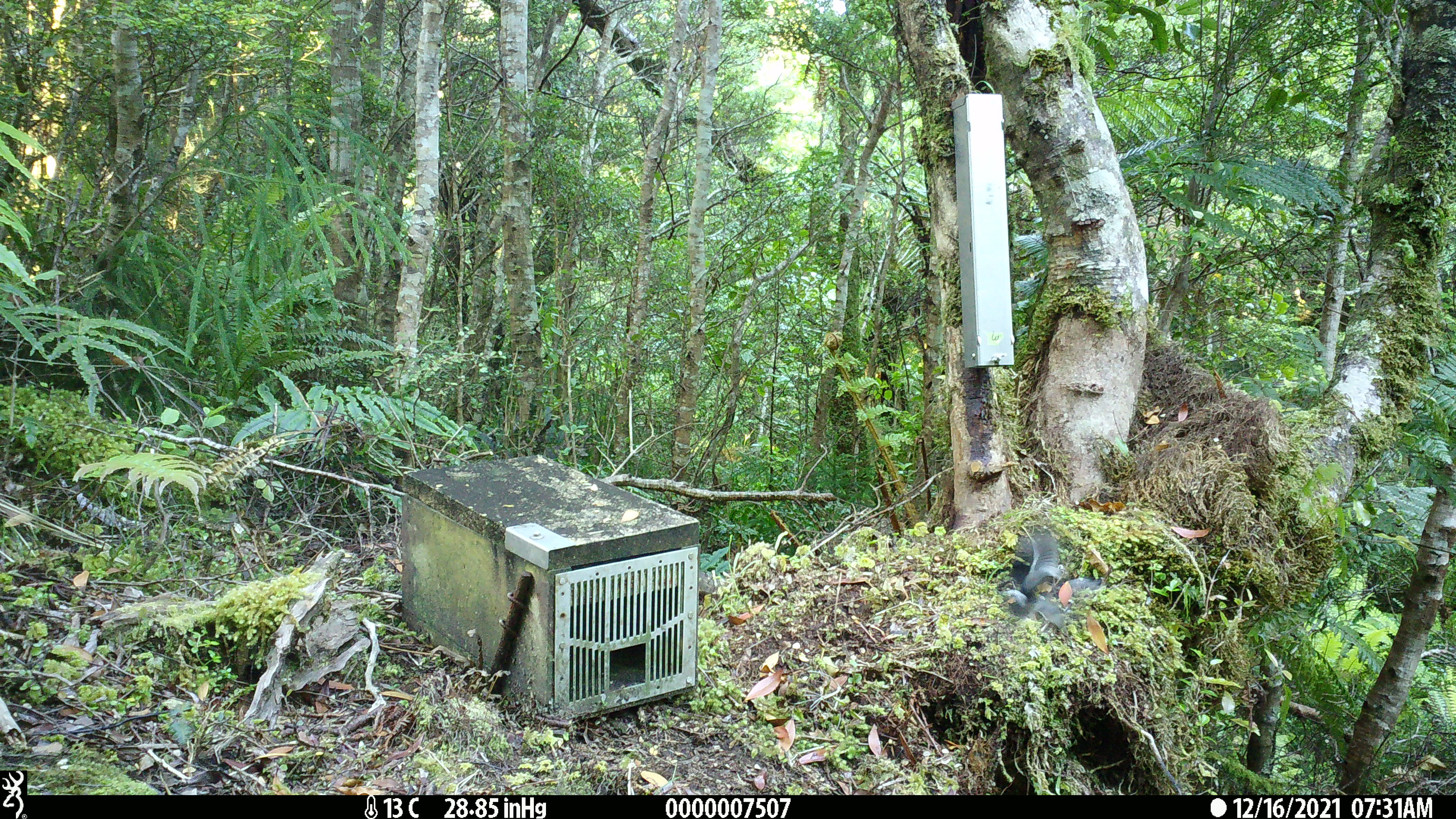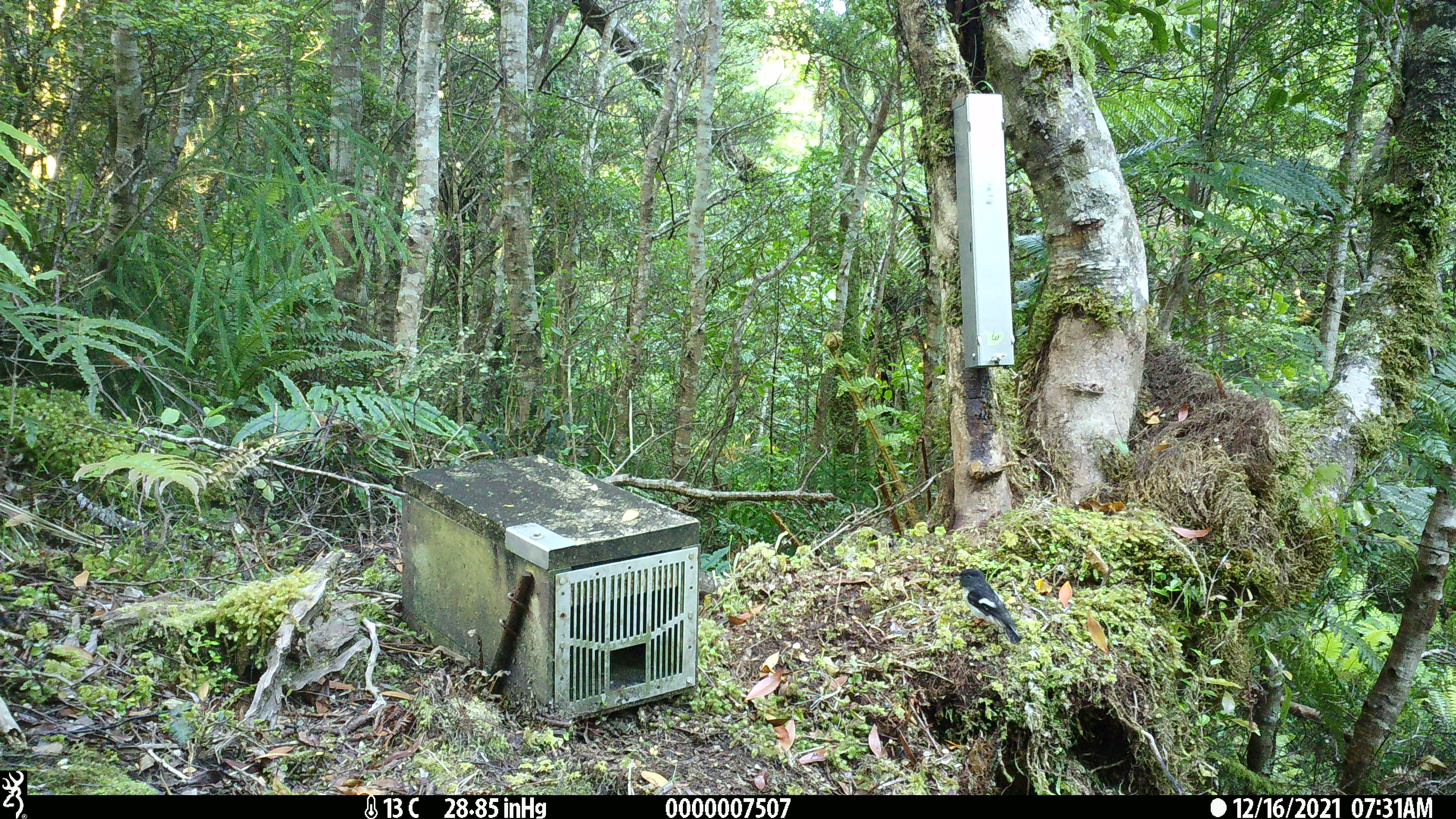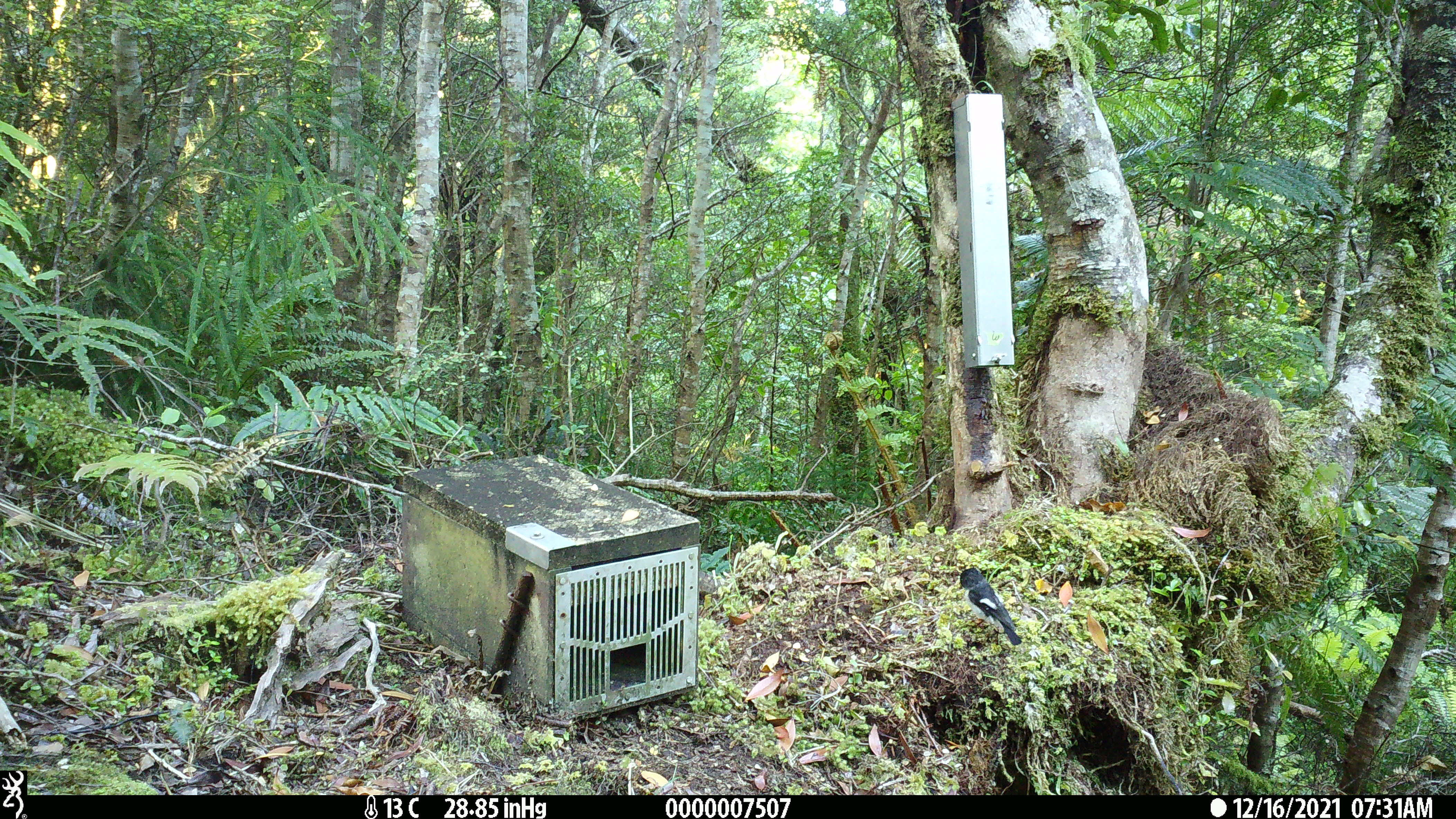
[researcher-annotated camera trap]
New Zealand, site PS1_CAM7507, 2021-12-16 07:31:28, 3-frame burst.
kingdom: Animalia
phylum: Chordata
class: Aves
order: Passeriformes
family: Petroicidae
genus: Petroica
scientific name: Petroica macrocephala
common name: tomtit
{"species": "tomtit (Petroica macrocephala)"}